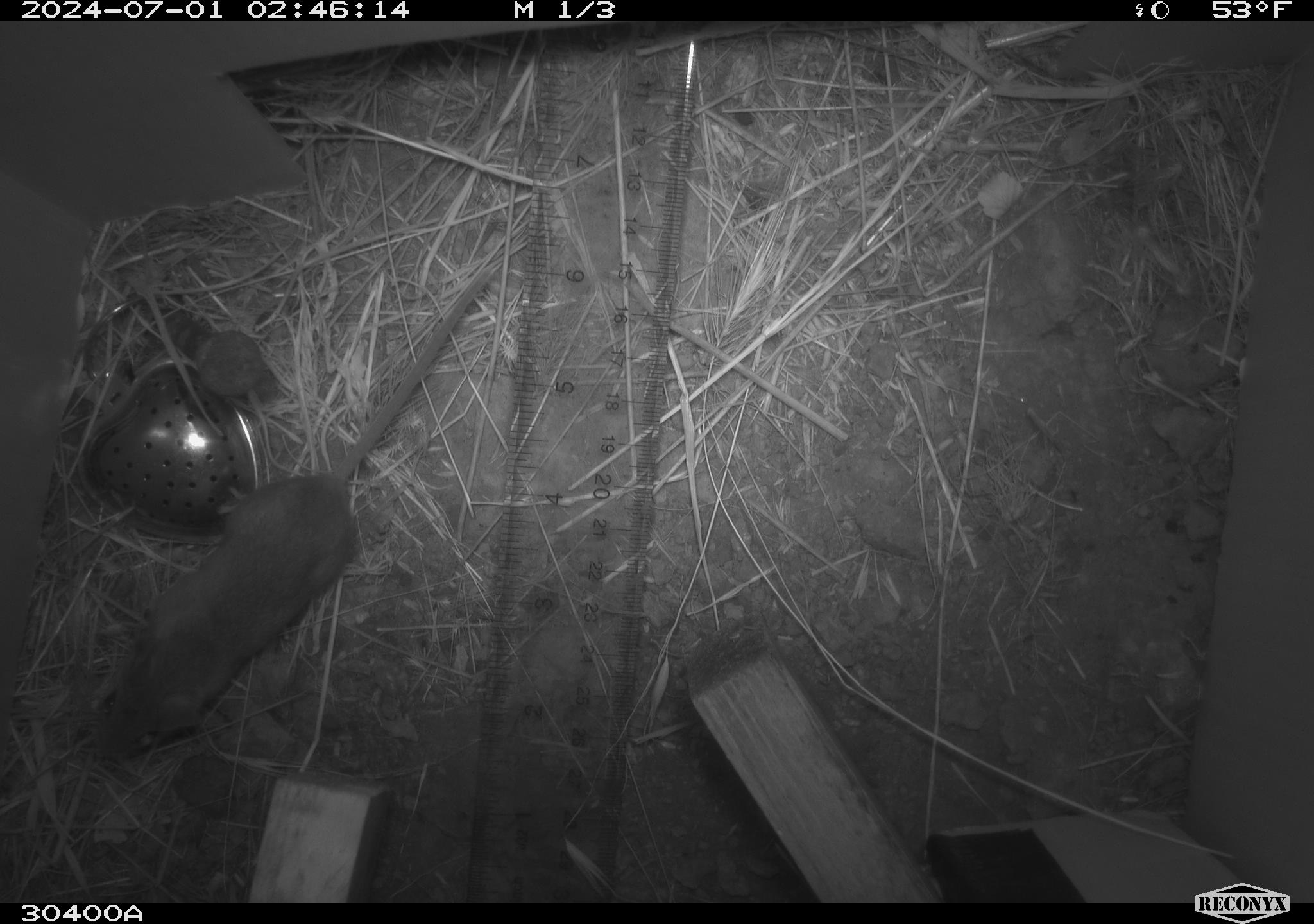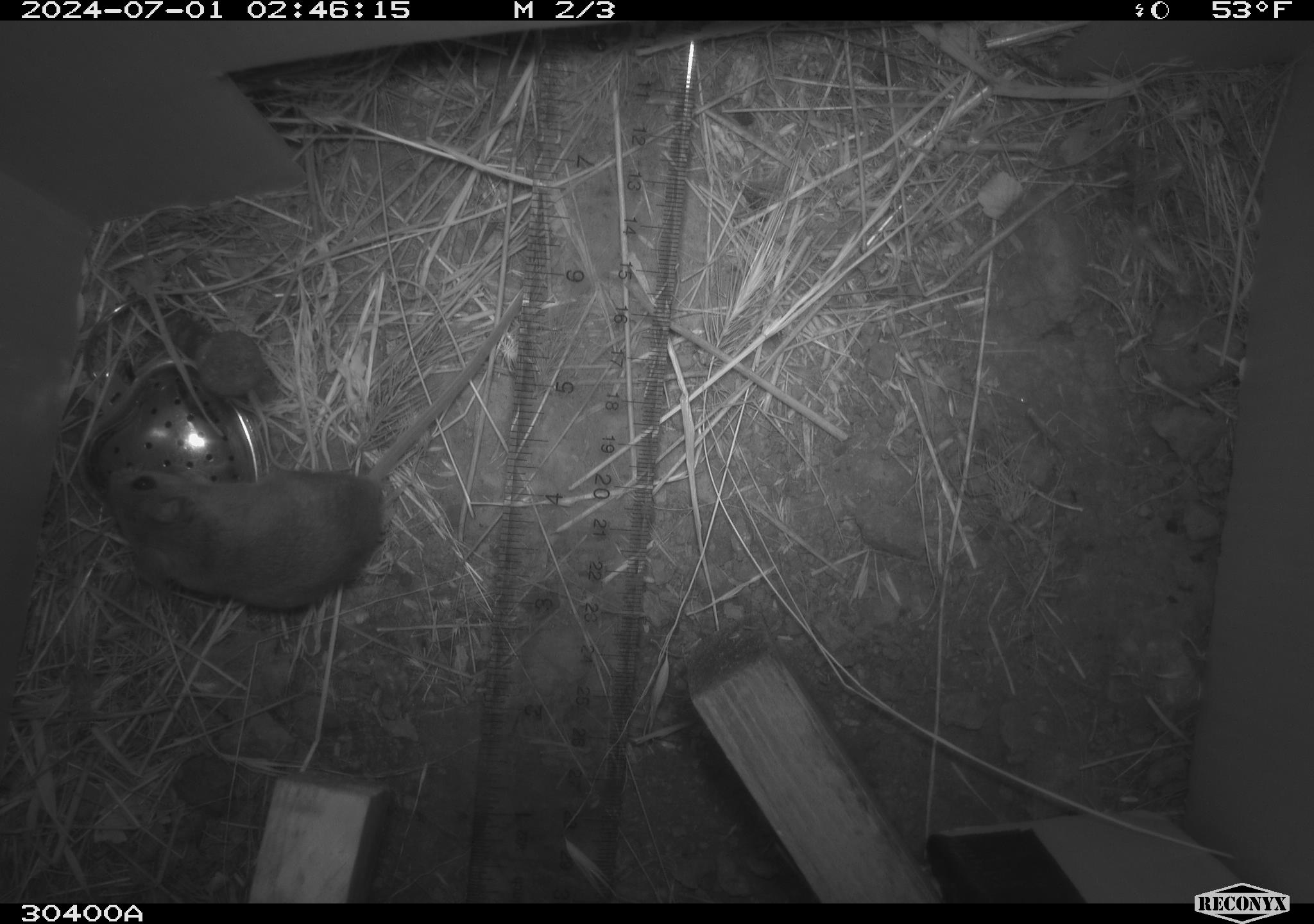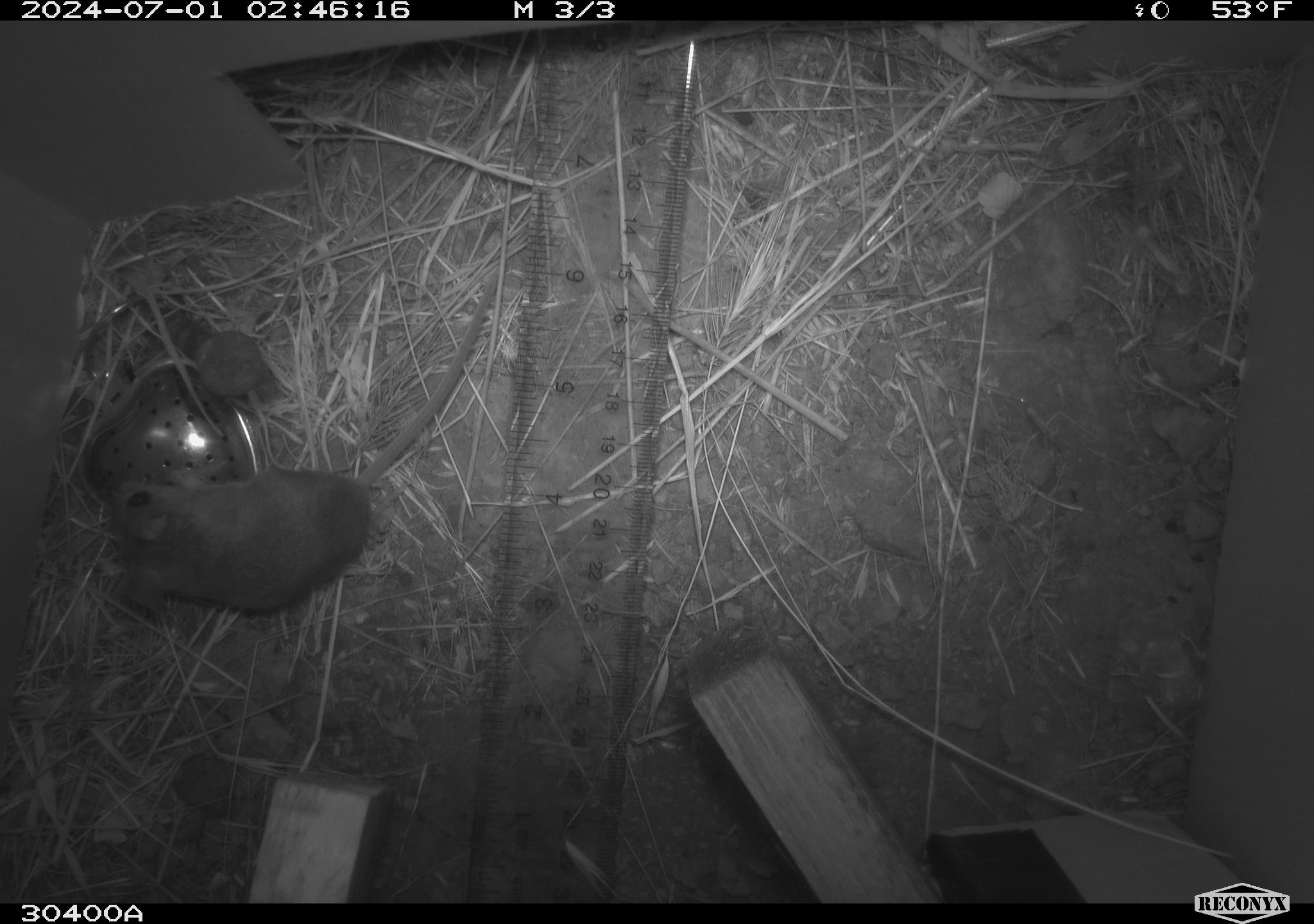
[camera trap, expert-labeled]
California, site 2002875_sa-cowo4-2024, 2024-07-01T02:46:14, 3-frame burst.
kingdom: Animalia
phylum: Chordata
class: Mammalia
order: Rodentia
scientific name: Rodentia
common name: mouse species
Mouse species (Rodentia).